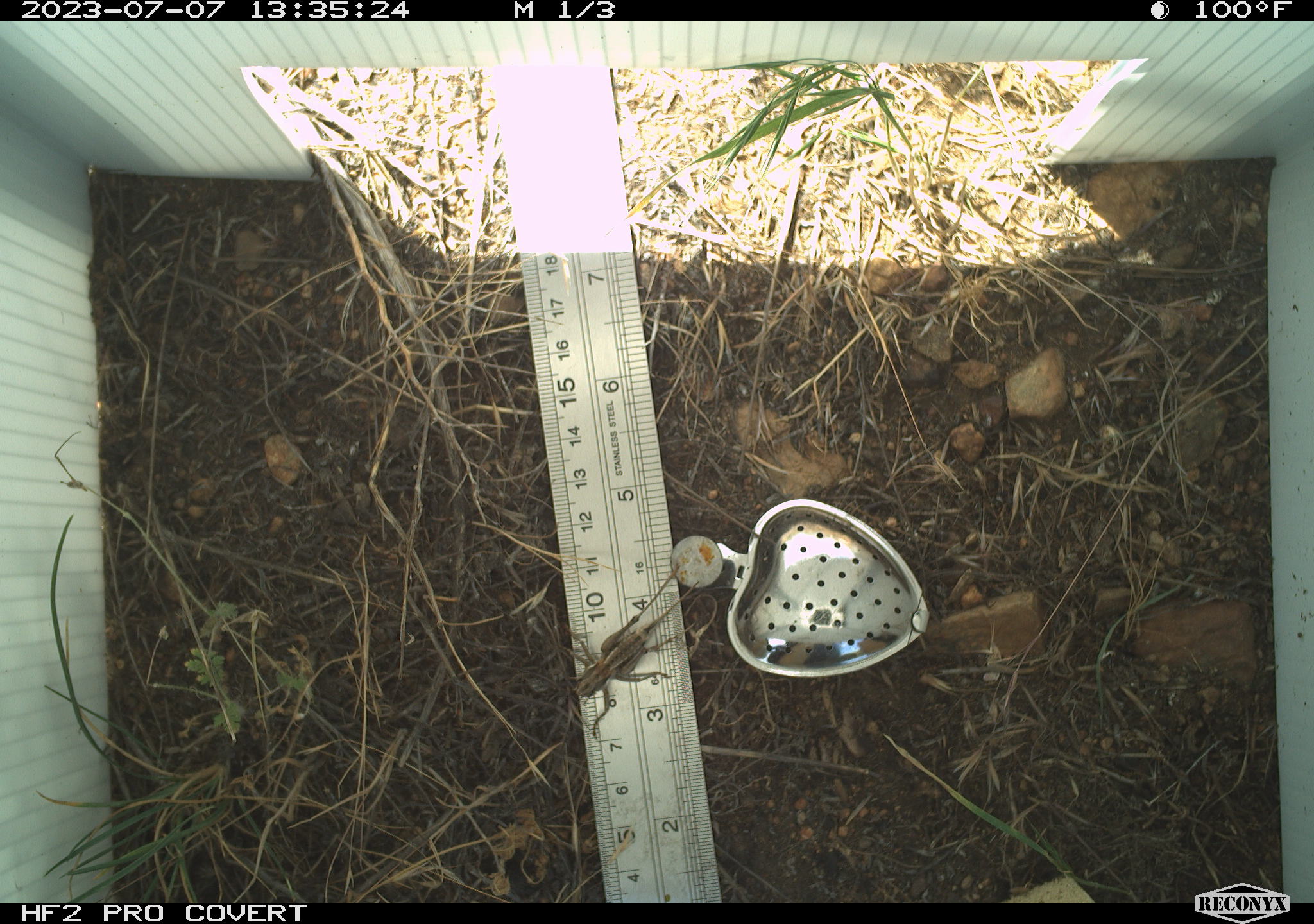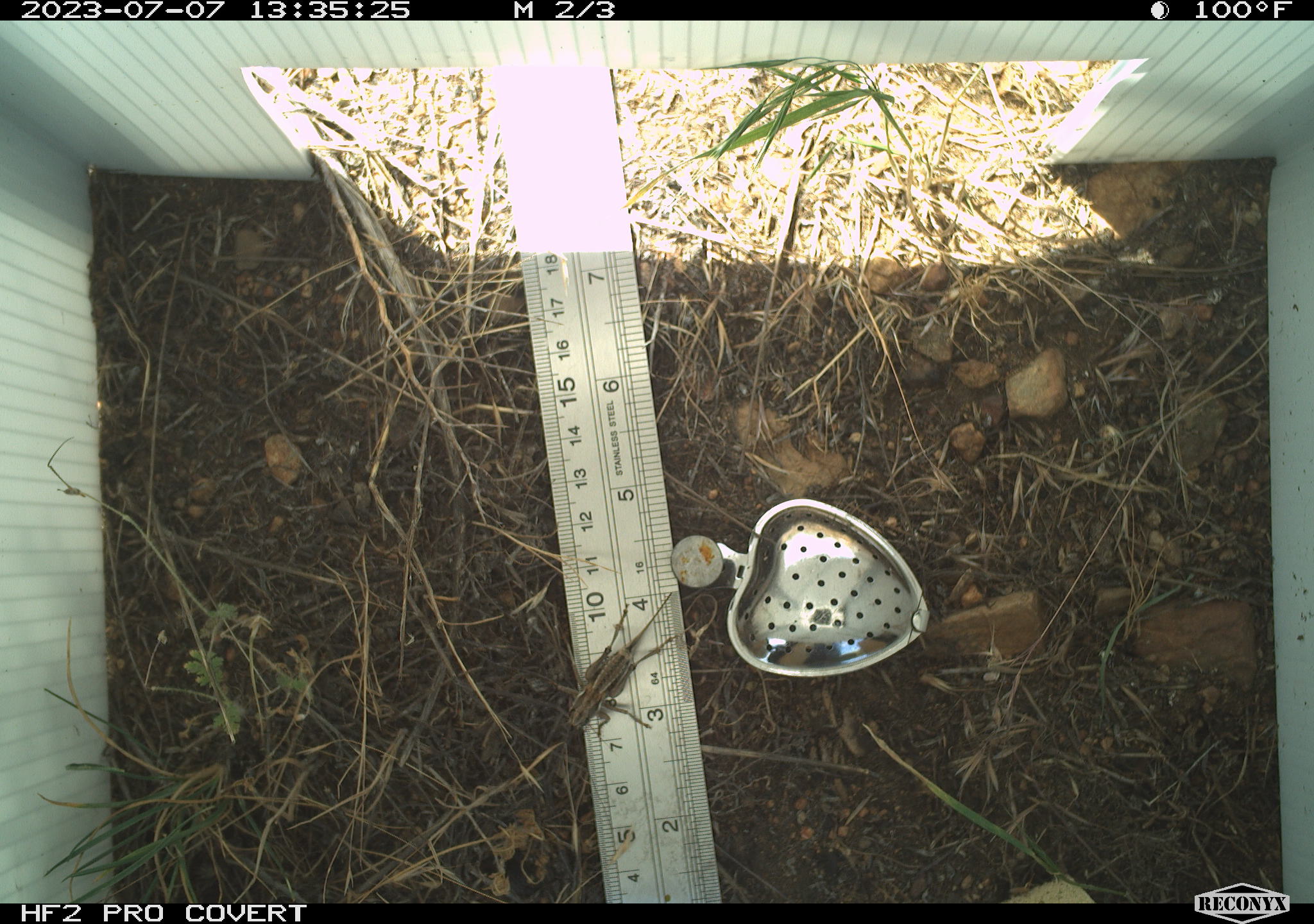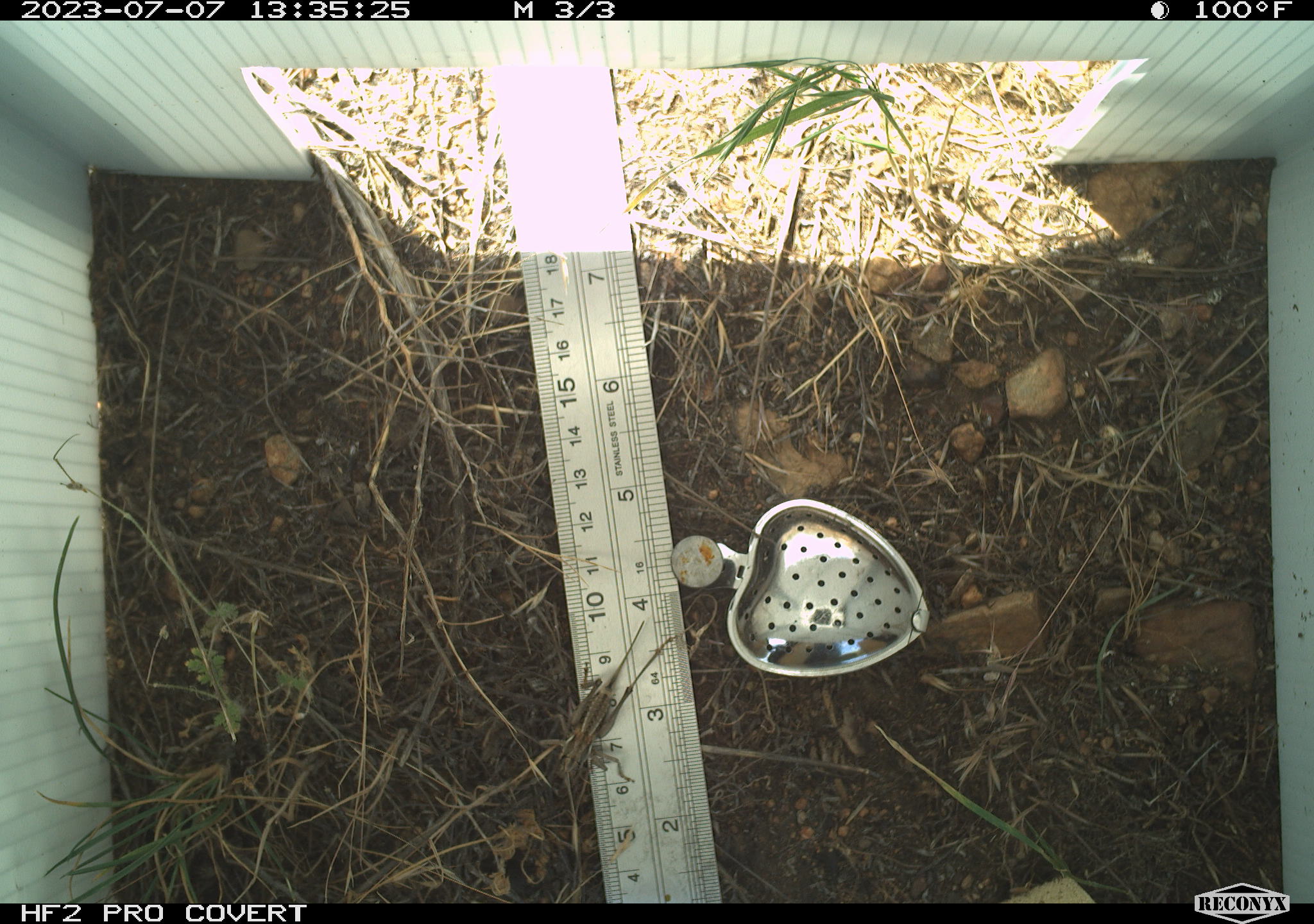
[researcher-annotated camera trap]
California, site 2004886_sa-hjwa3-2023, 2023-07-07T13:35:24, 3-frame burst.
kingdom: Animalia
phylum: Arthropoda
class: Insecta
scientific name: Insecta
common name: insect